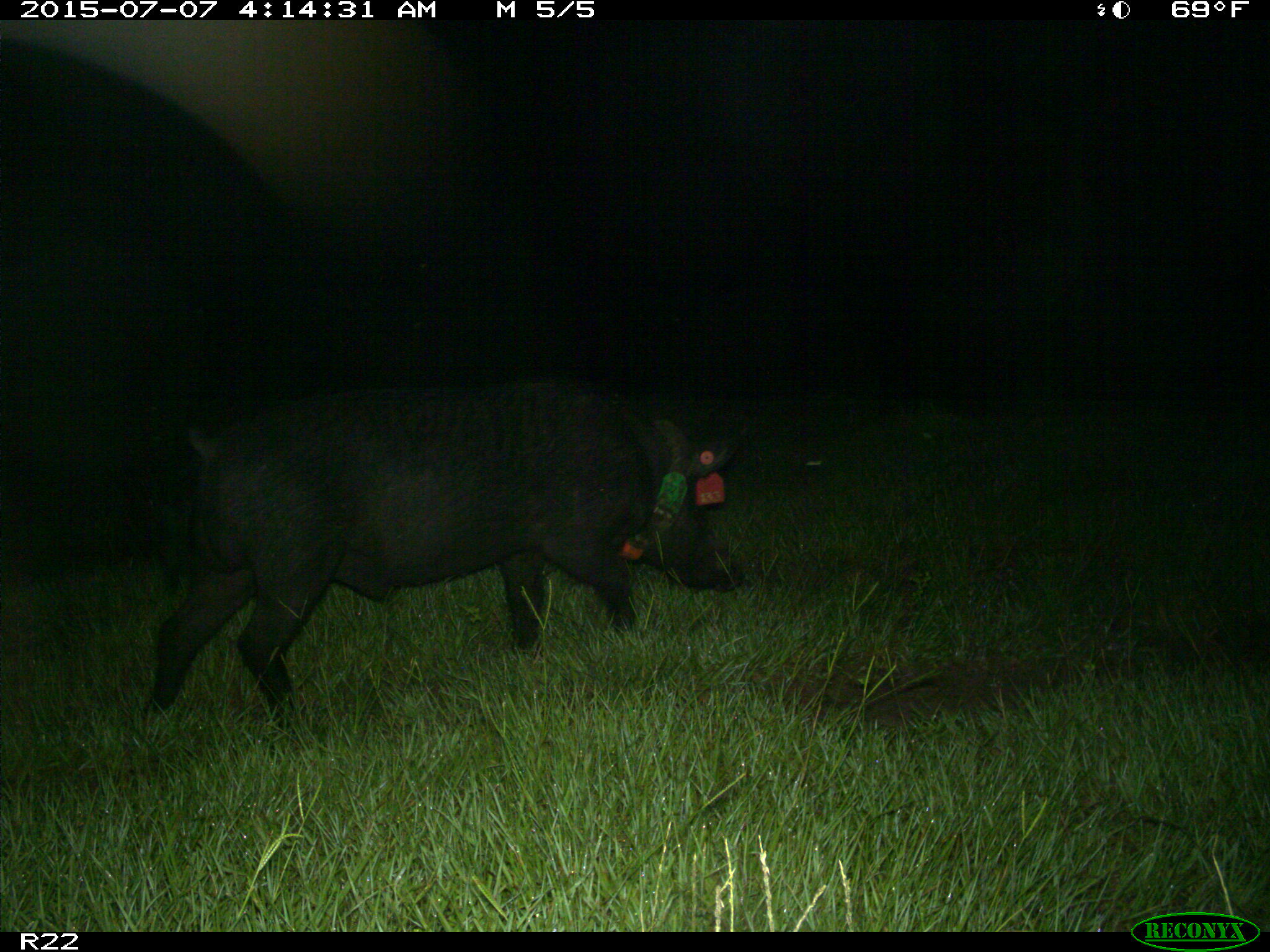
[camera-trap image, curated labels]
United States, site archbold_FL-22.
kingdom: Animalia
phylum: Chordata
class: Mammalia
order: Artiodactyla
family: Bovidae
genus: Bos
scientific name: Bos taurus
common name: domestic cow